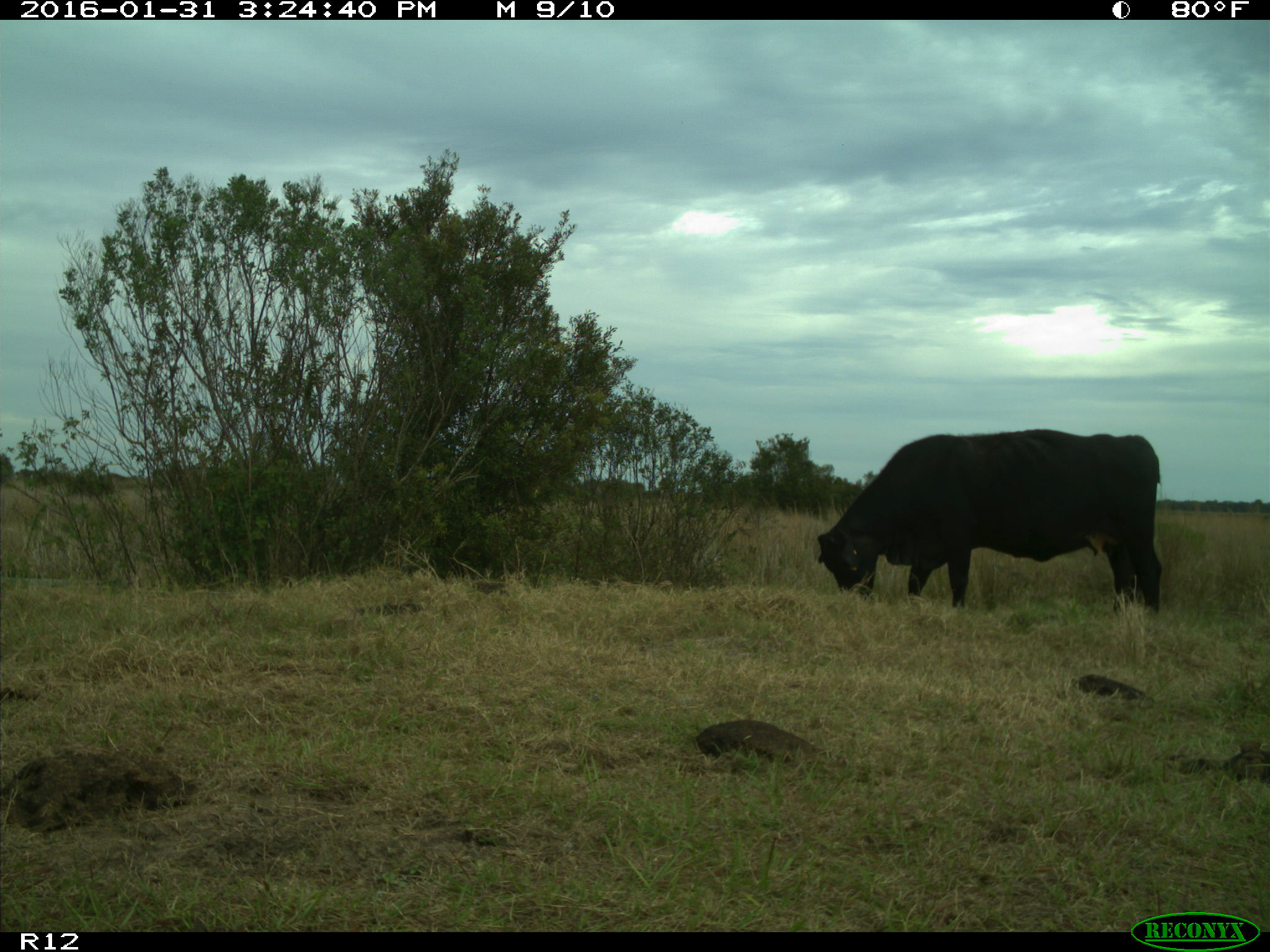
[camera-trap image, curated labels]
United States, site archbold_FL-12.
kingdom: Animalia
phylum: Chordata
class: Mammalia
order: Artiodactyla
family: Bovidae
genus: Bos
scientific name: Bos taurus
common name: domestic cow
Bos taurus (domestic cow).